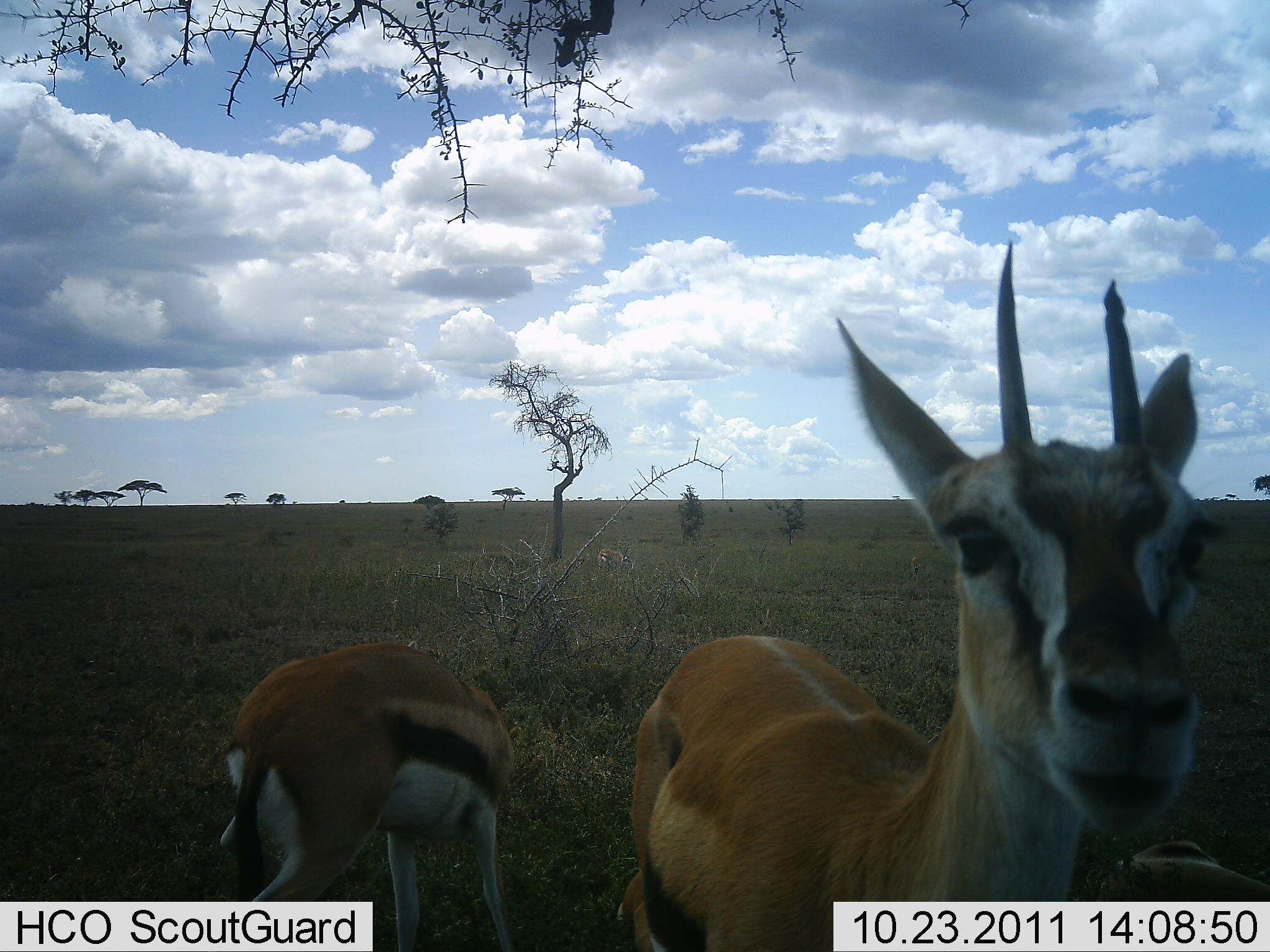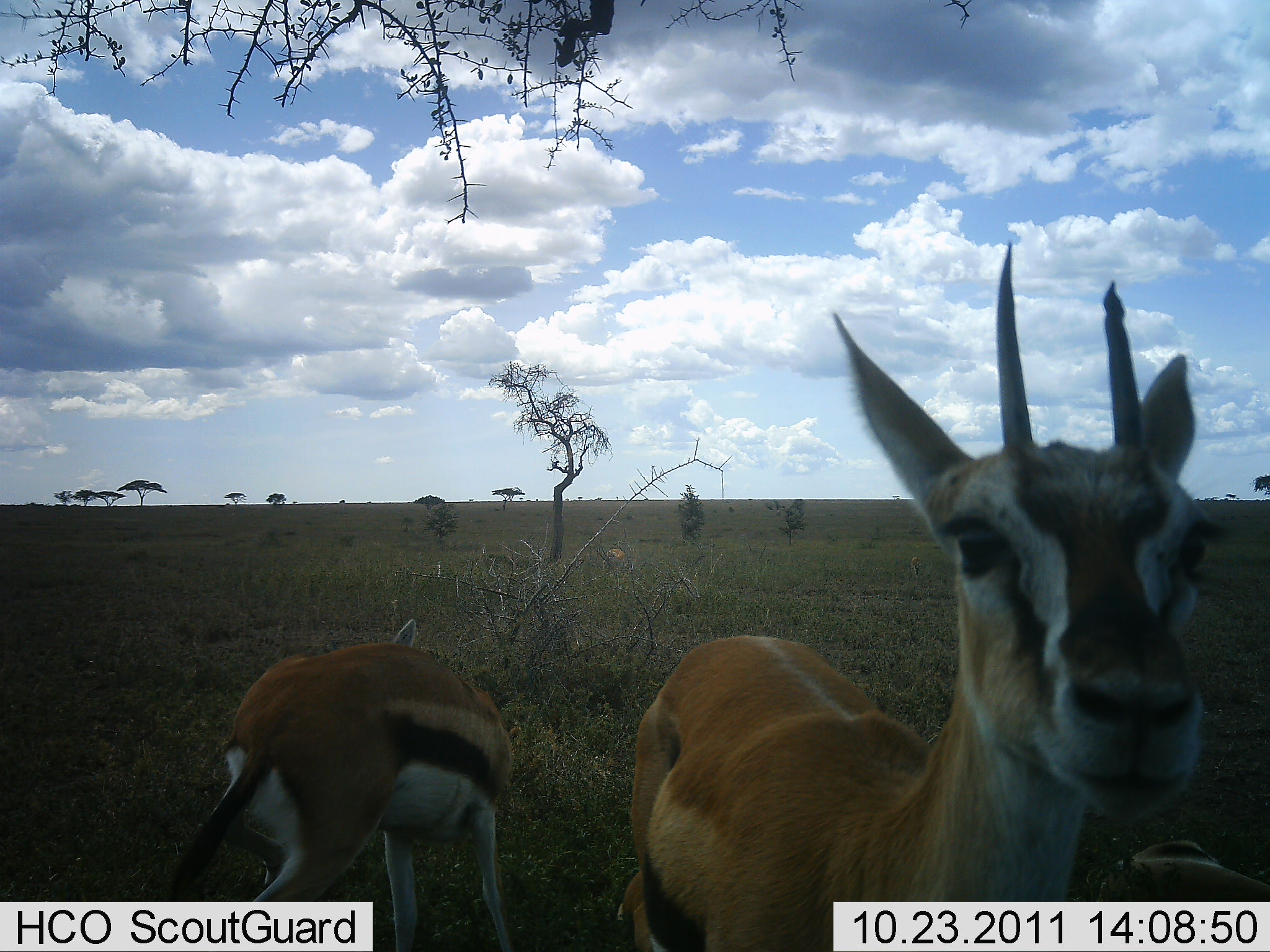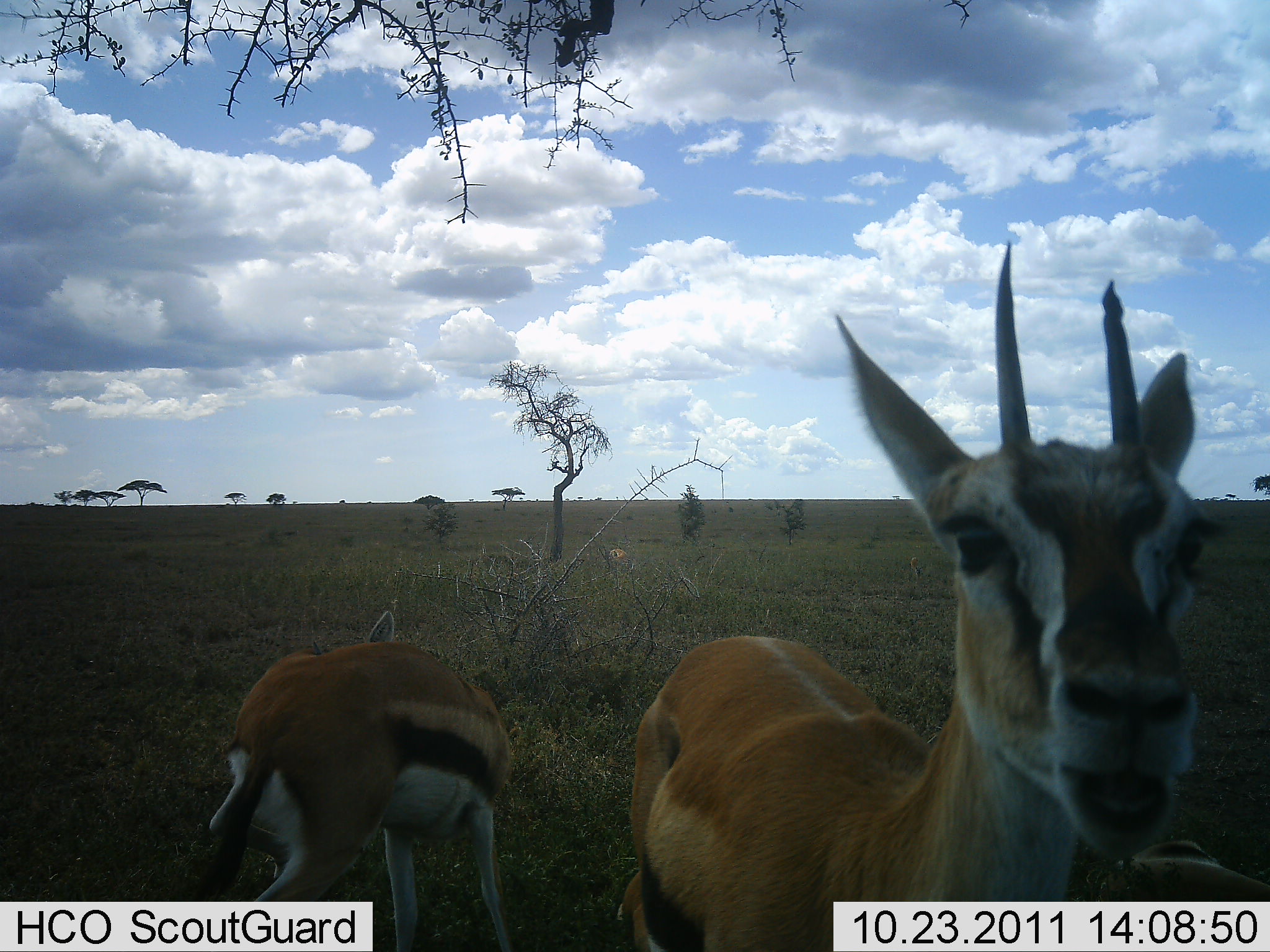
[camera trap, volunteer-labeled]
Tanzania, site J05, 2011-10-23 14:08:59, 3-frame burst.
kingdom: Animalia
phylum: Chordata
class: Mammalia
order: Artiodactyla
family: Bovidae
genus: Eudorcas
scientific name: Eudorcas thomsonii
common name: thomson's gazelle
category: gazellethomsons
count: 2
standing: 69%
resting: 0%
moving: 0%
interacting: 8%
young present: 8%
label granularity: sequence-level